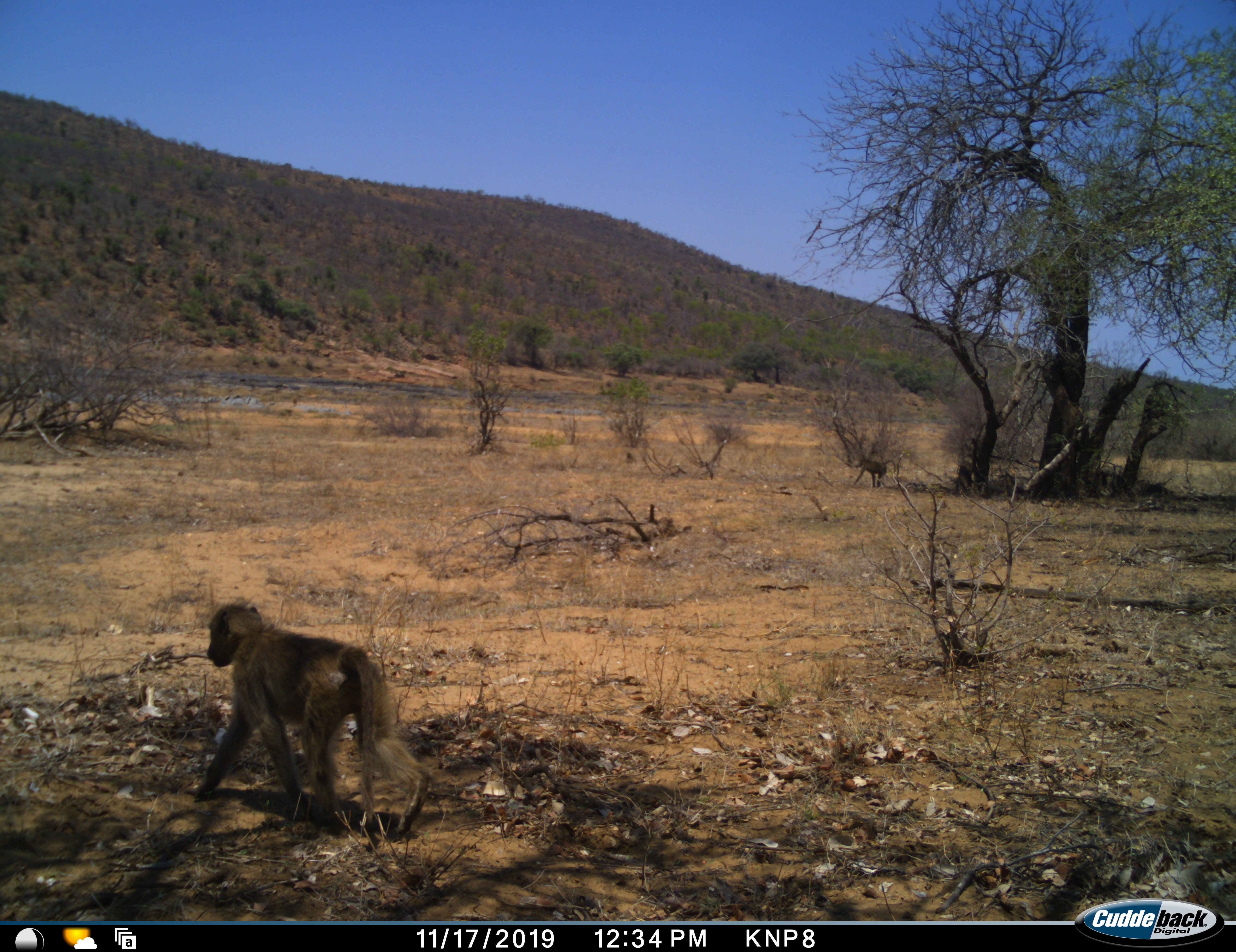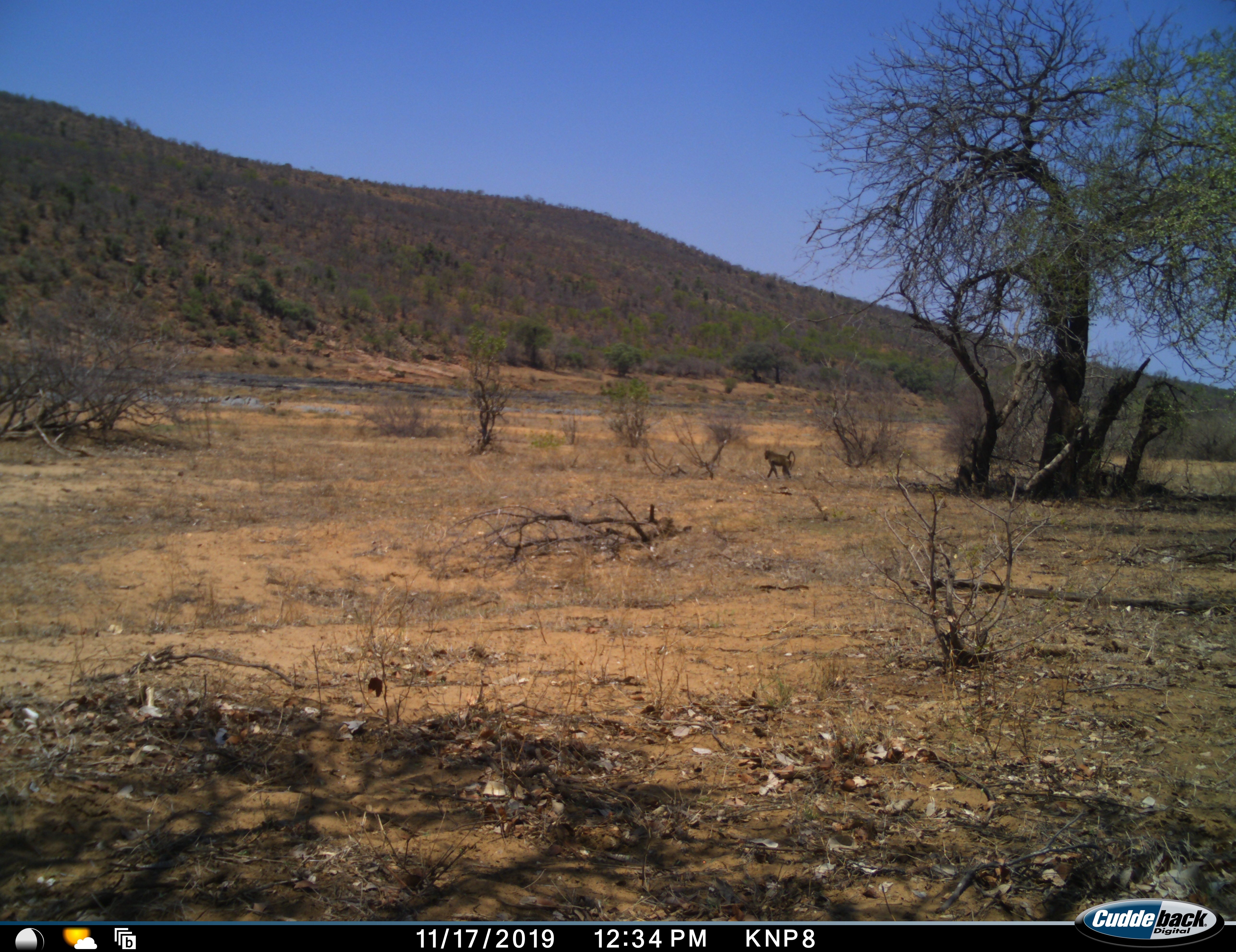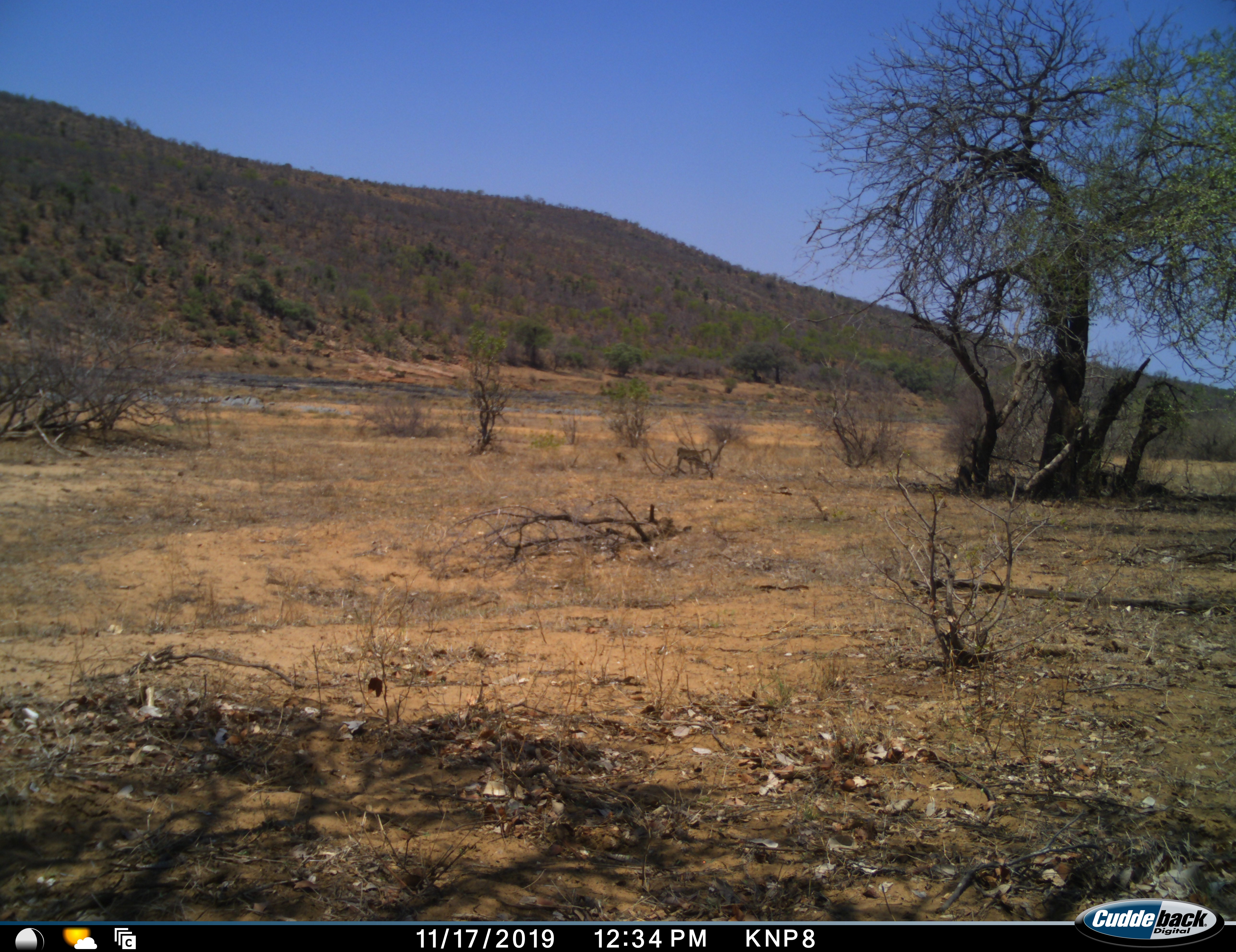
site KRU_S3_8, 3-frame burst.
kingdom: Animalia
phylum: Chordata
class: Mammalia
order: Primates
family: Cercopithecidae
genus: Papio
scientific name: Papio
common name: baboon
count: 2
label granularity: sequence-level